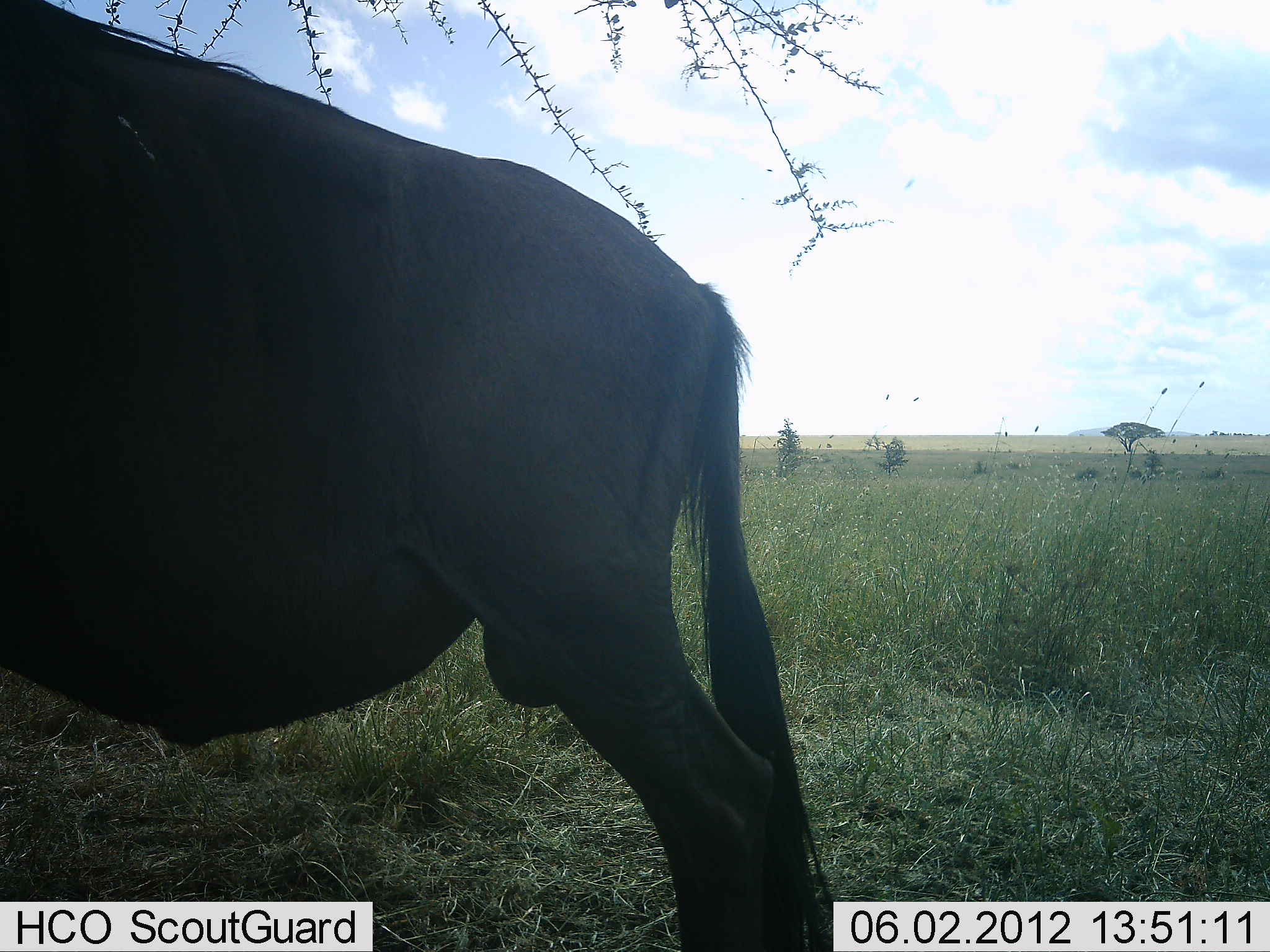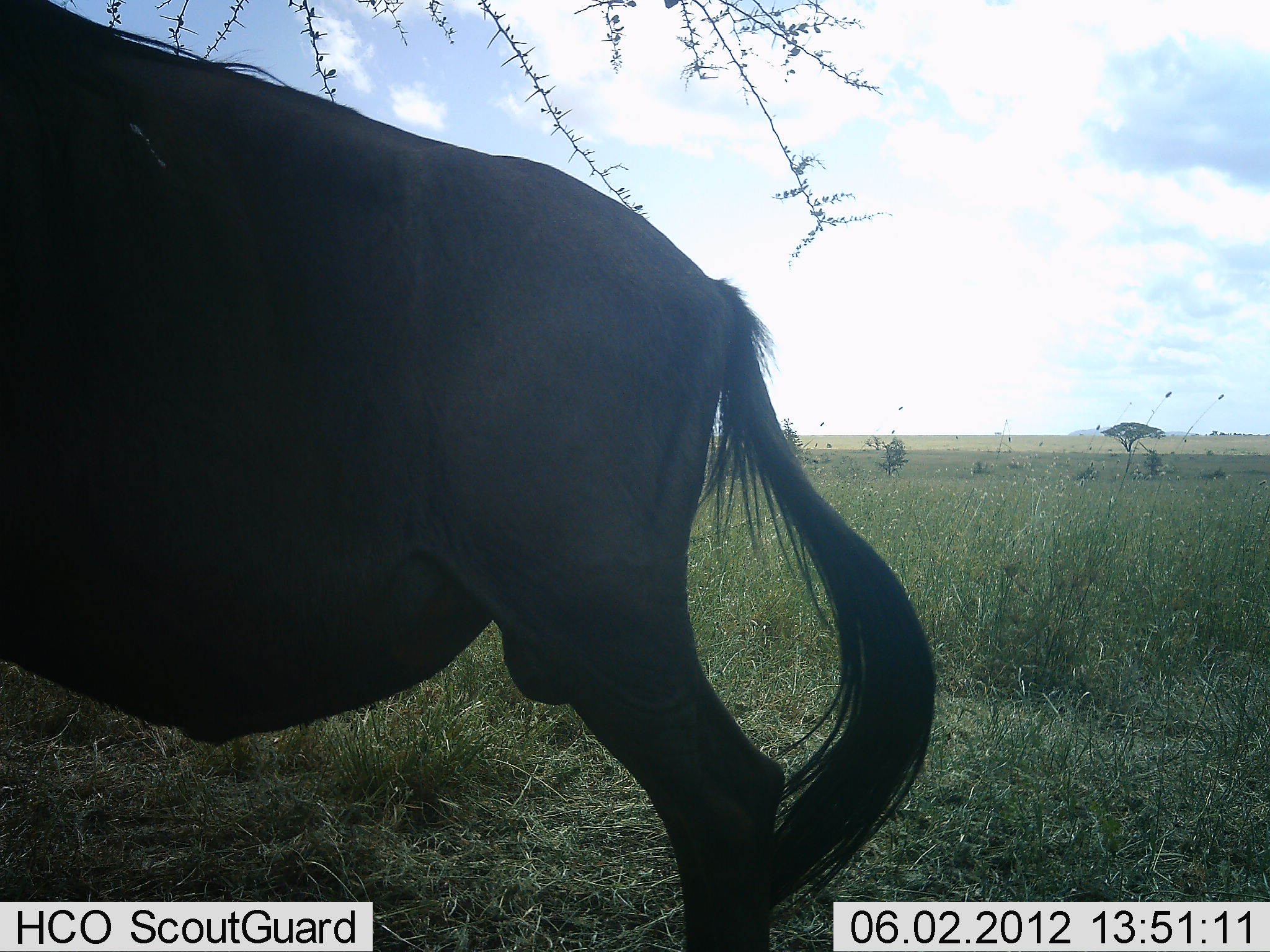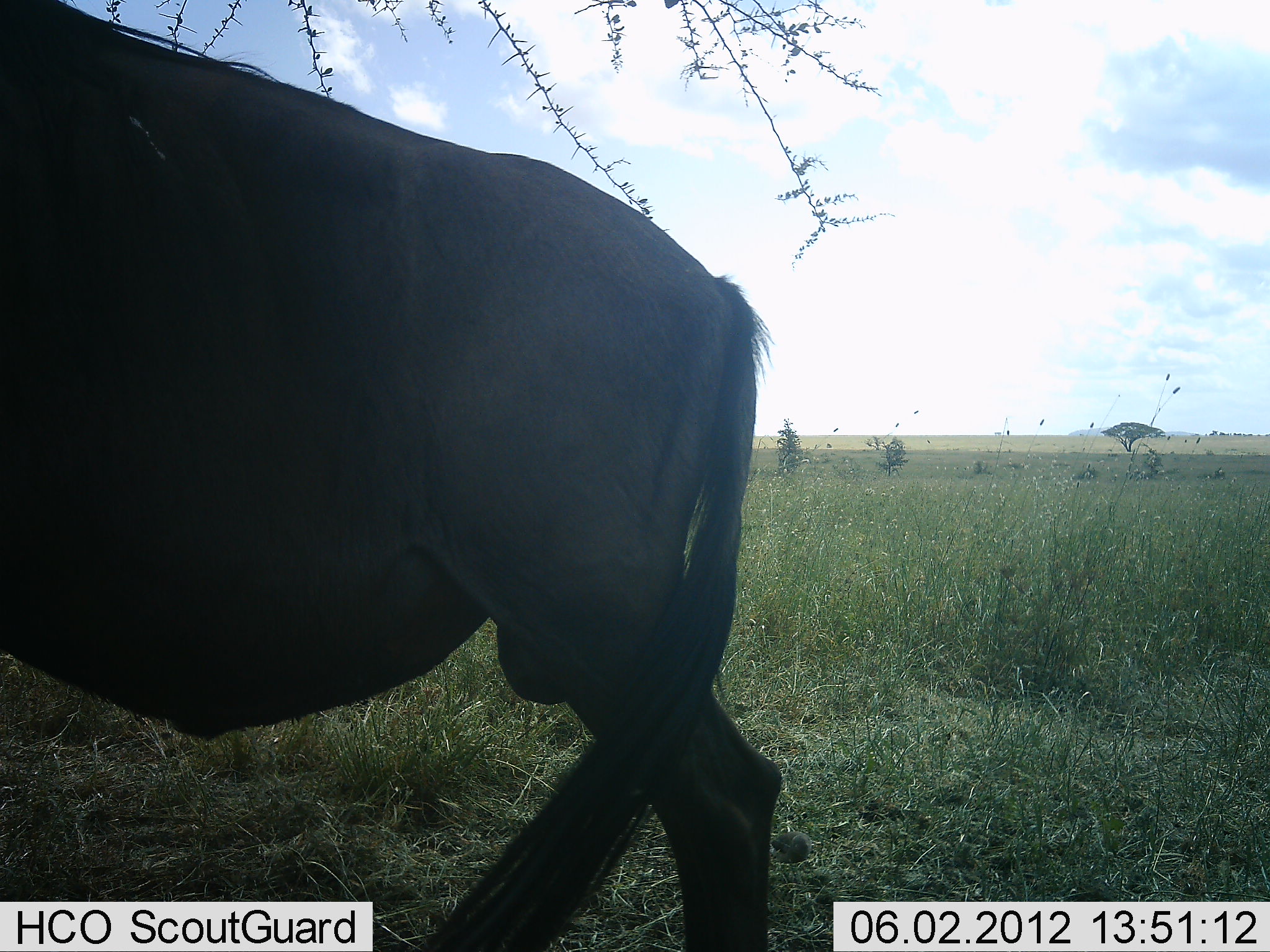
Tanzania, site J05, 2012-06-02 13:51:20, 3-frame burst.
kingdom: Animalia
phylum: Chordata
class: Mammalia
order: Artiodactyla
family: Bovidae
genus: Connochaetes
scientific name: Connochaetes taurinus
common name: blue wildebeest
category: wildebeest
Wildebeest (blue wildebeest) (Connochaetes taurinus), count 1. Behavior (volunteer vote fractions): standing 100%, resting 0%, moving 0%, interacting 0%. Young present (vote fraction): 0%. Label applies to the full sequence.